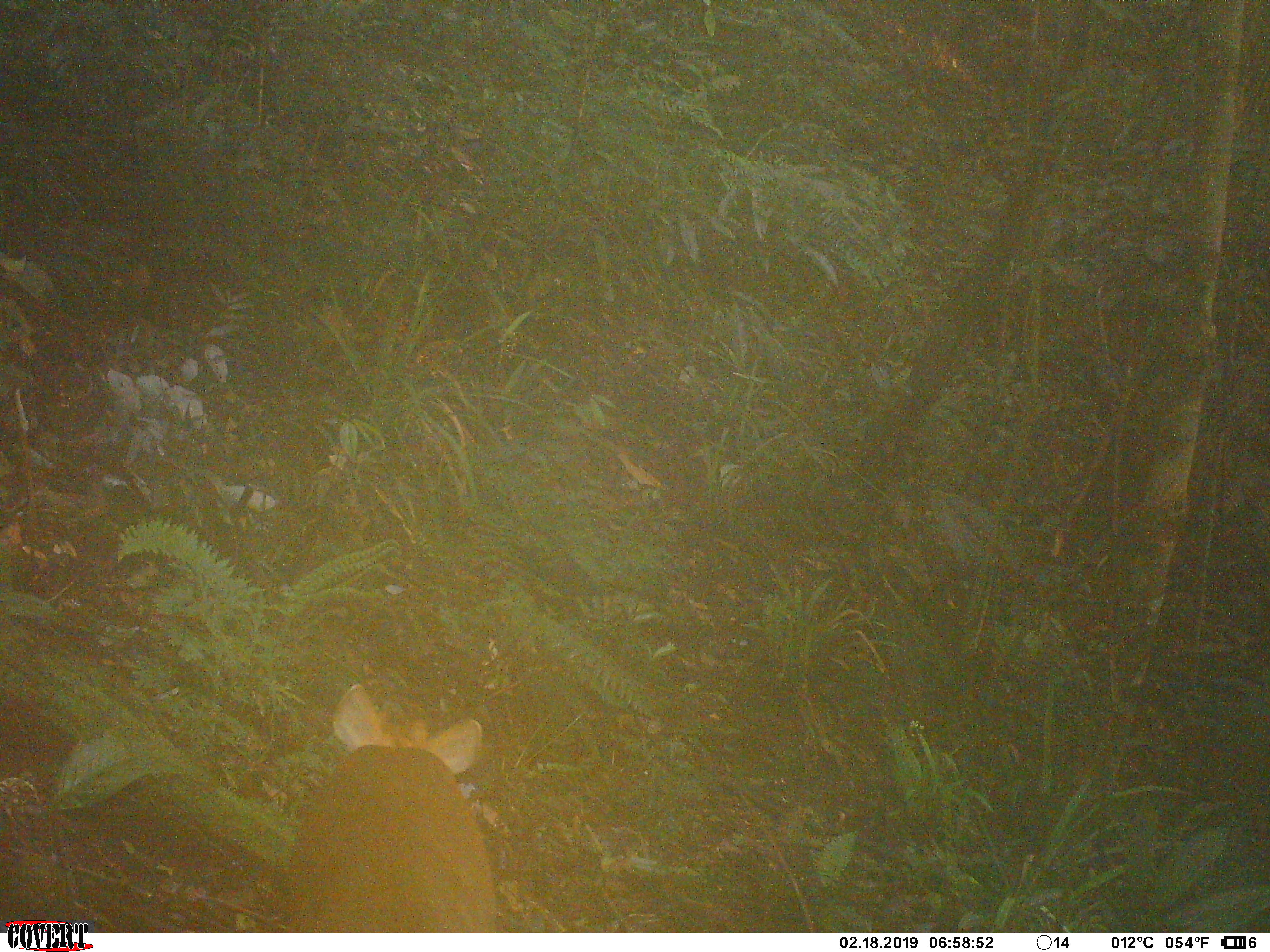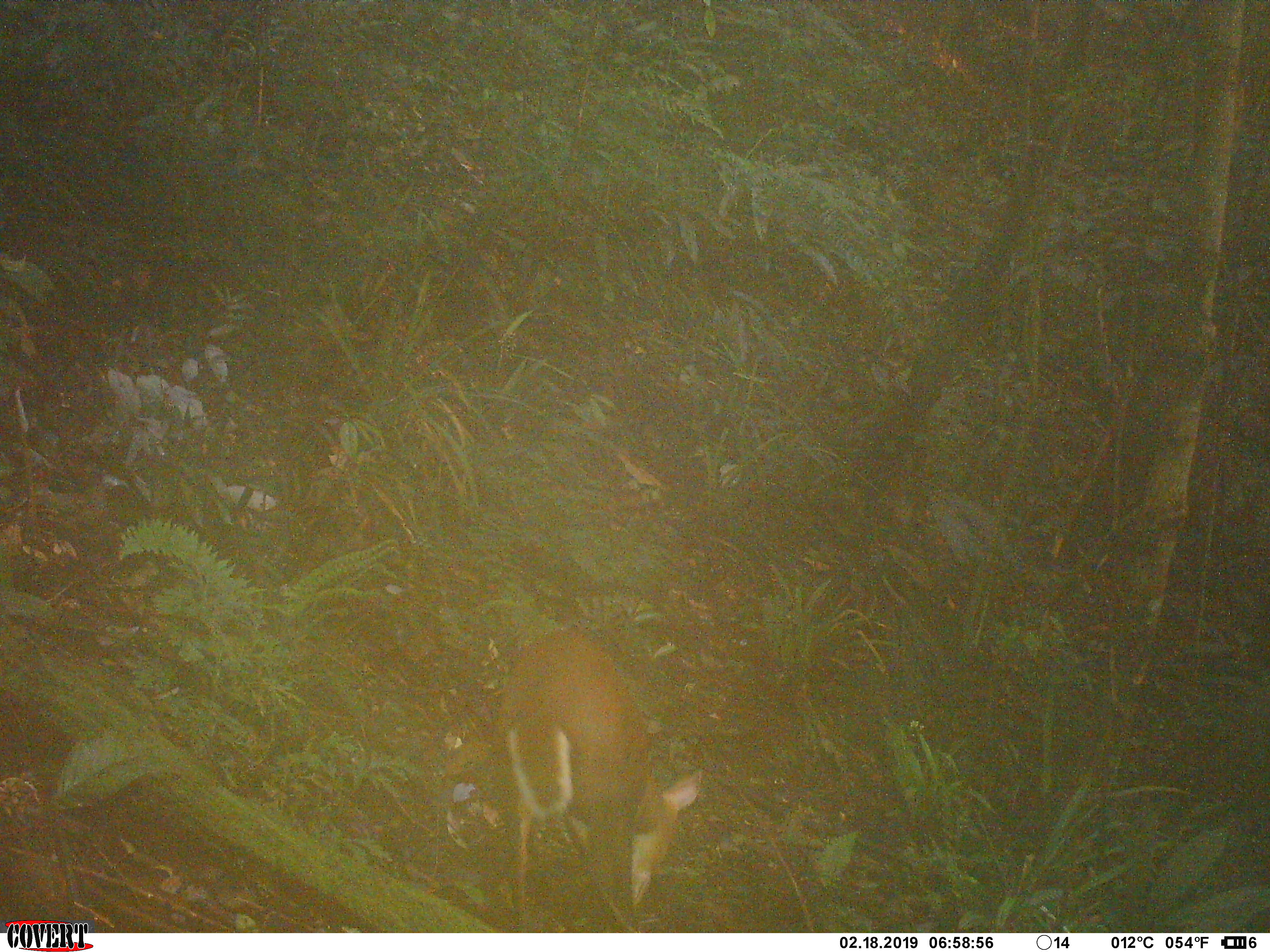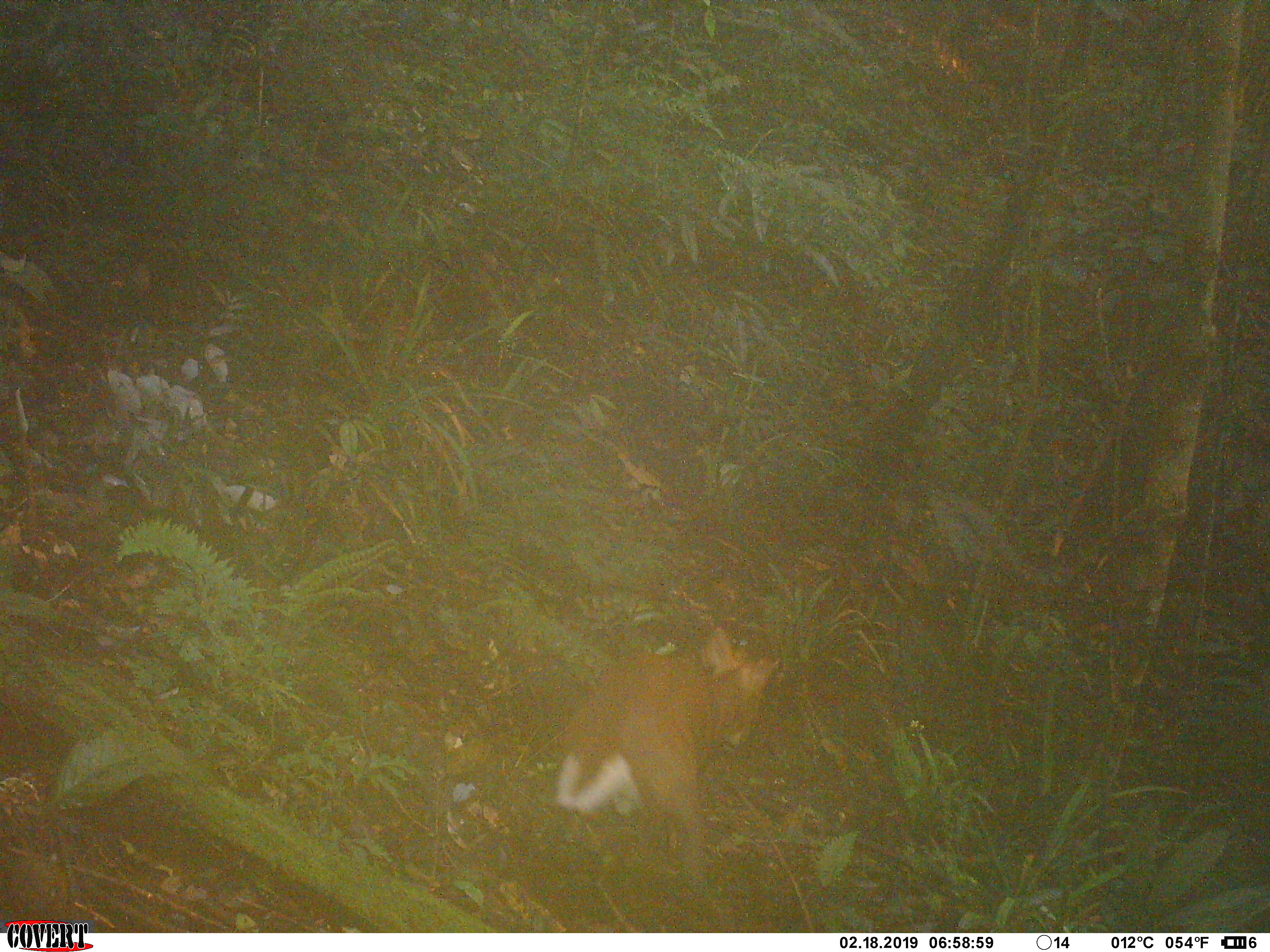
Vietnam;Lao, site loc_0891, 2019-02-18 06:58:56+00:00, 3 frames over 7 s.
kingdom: Animalia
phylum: Chordata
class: Mammalia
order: Artiodactyla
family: Cervidae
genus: Muntiacus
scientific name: Muntiacus rooseveltorum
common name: roosevelt's muntjac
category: roosevelts muntjac group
Roosevelts muntjac group (roosevelt's muntjac) (Muntiacus rooseveltorum). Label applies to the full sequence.